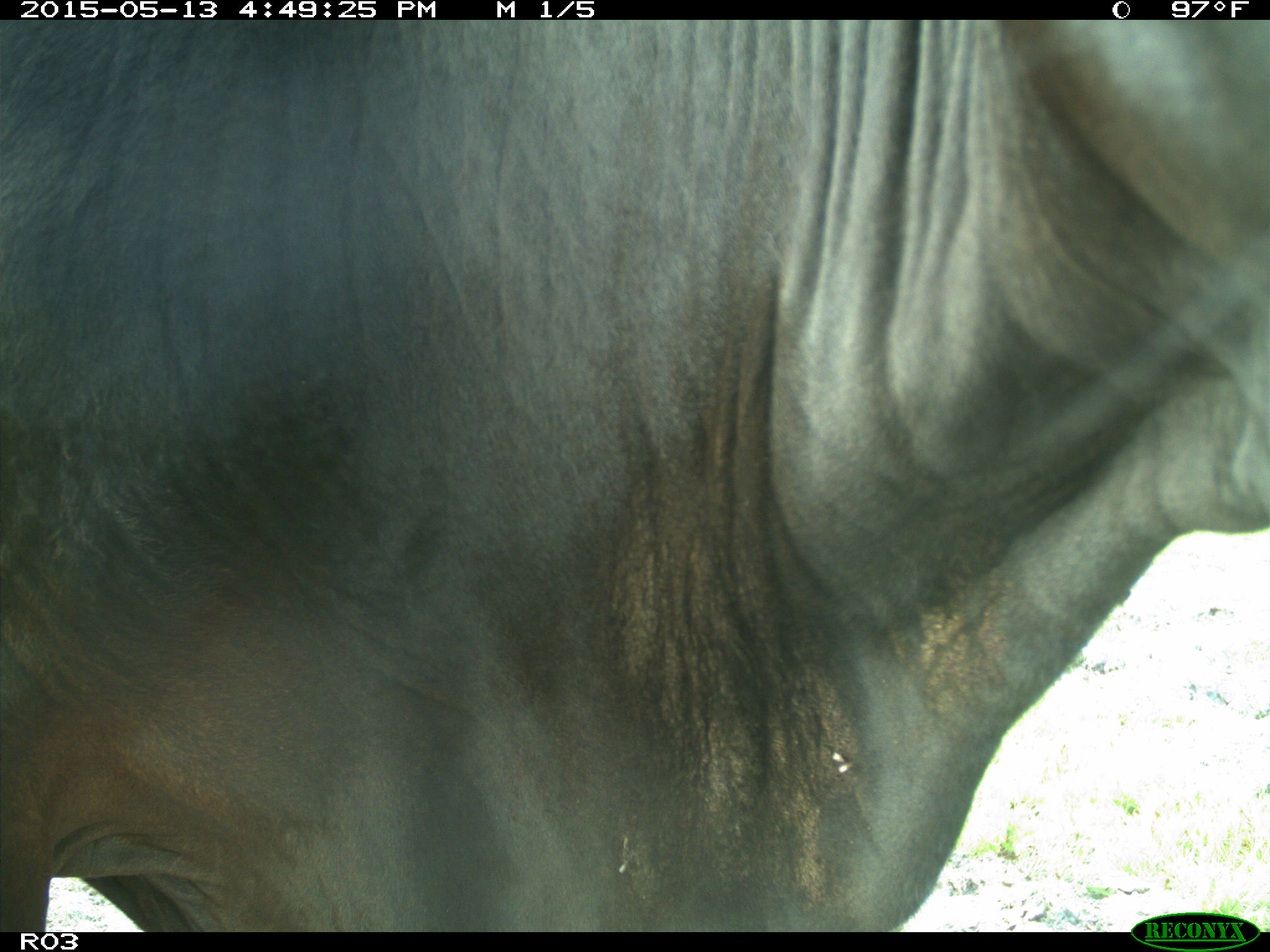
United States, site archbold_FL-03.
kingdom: Animalia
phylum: Chordata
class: Mammalia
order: Artiodactyla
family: Bovidae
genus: Bos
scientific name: Bos taurus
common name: domestic cow